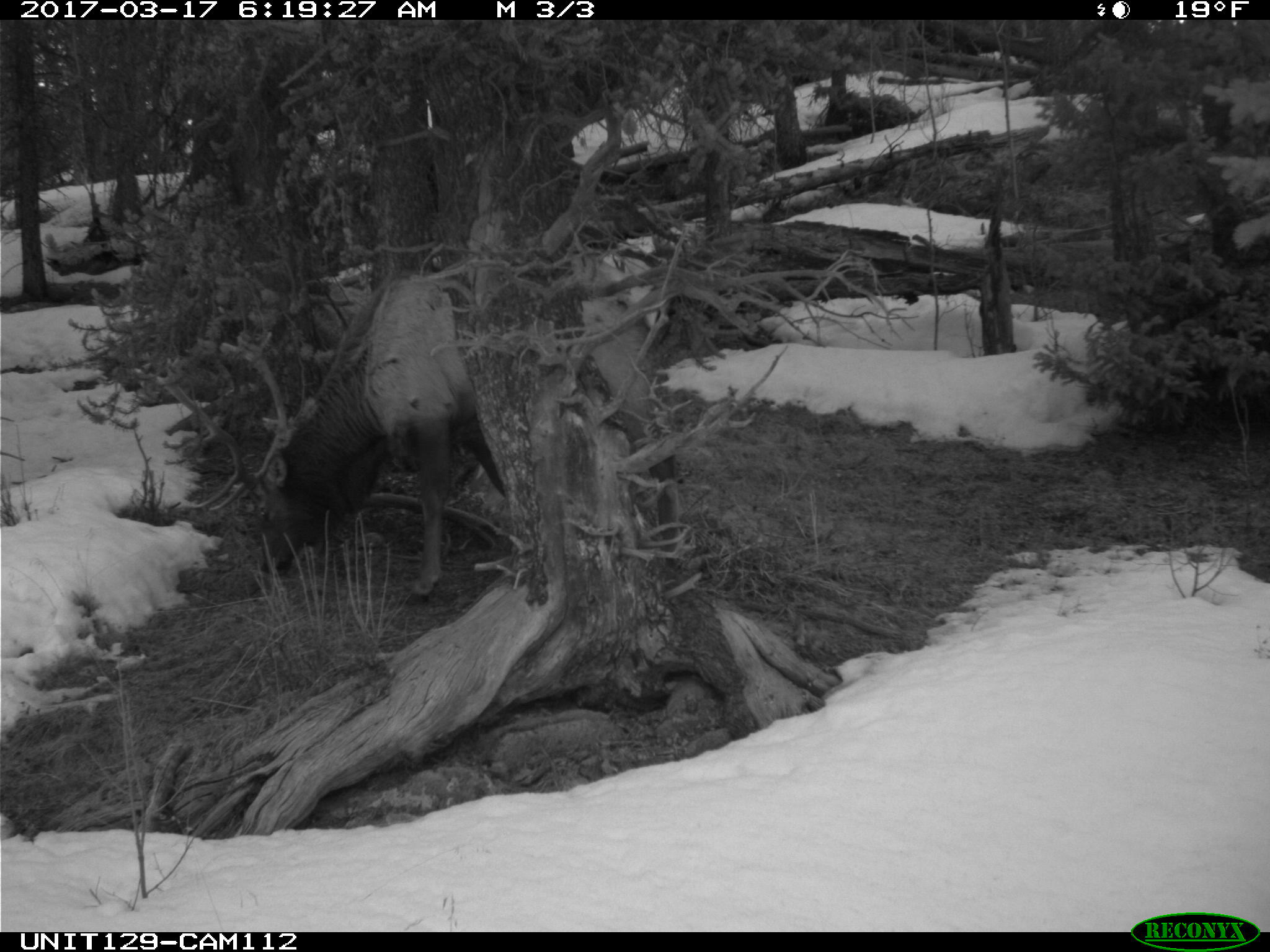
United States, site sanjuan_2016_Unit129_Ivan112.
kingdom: Animalia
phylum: Chordata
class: Mammalia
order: Artiodactyla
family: Cervidae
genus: Cervus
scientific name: Cervus elaphus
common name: red deer